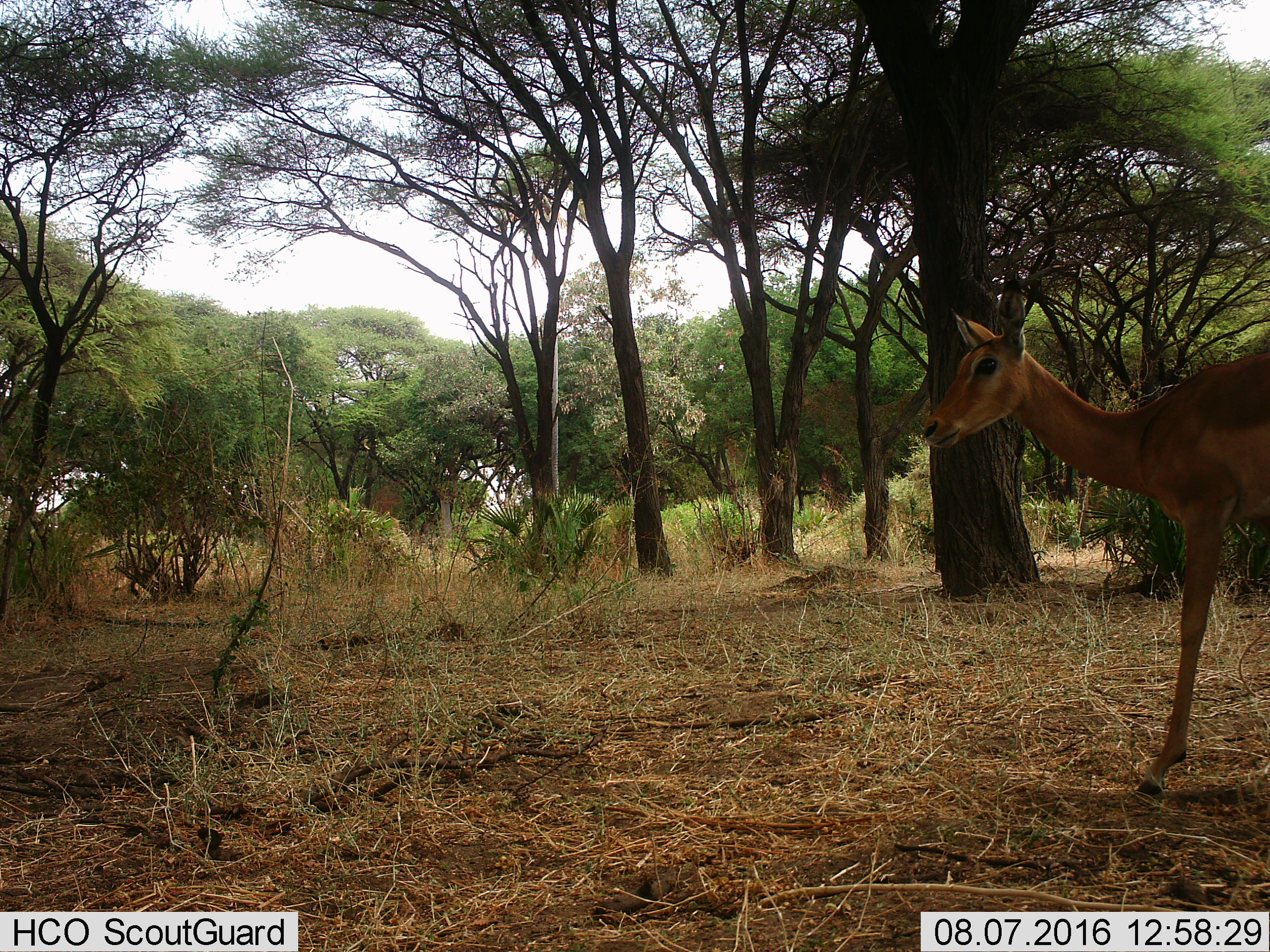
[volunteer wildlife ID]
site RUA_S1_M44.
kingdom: Animalia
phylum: Chordata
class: Mammalia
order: Artiodactyla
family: Bovidae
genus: Aepyceros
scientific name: Aepyceros melampus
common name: impala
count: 1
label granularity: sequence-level